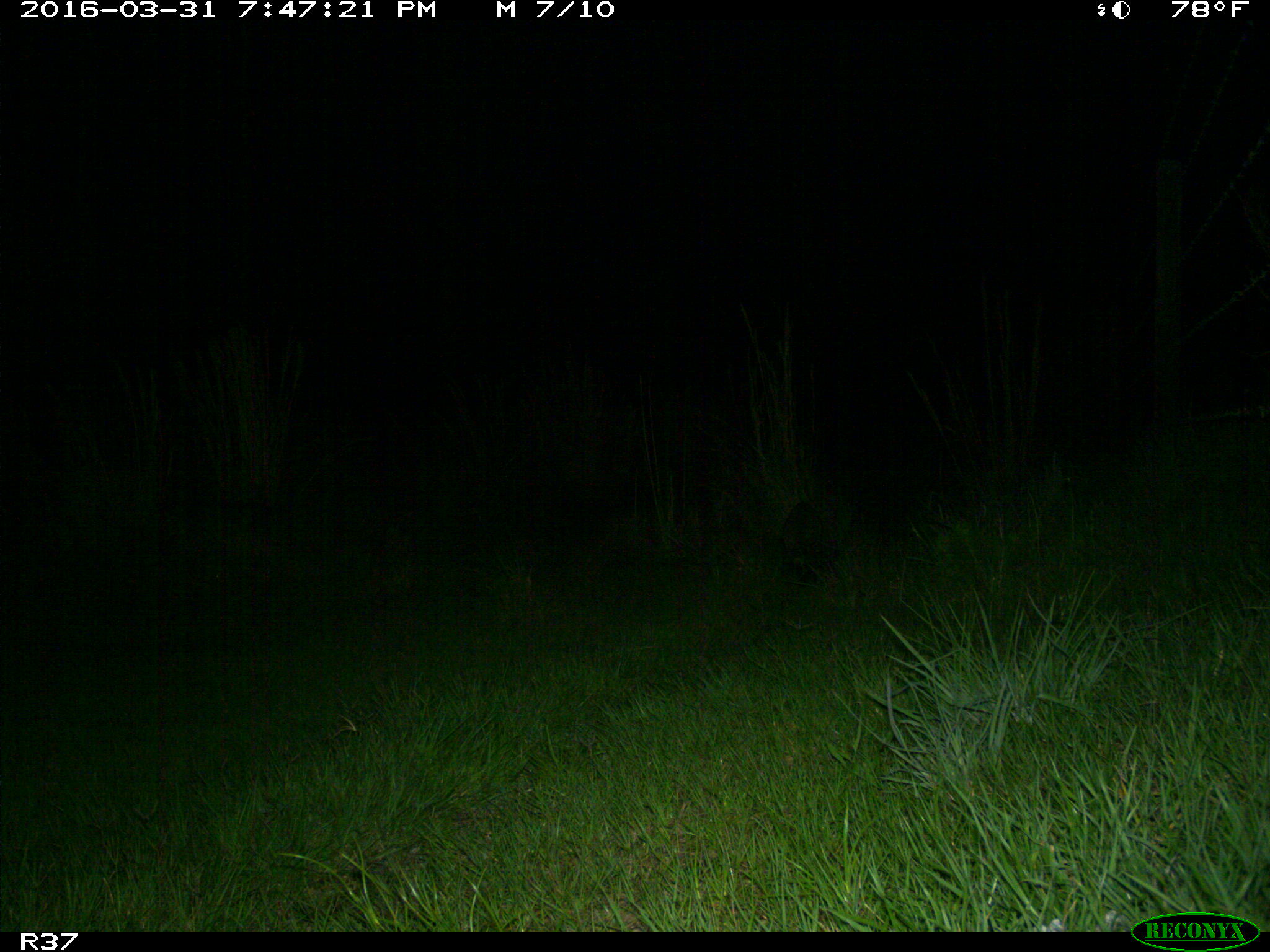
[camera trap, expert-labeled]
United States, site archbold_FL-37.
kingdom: Animalia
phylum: Chordata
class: Mammalia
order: Carnivora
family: Procyonidae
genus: Procyon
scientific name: Procyon lotor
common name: common raccoon